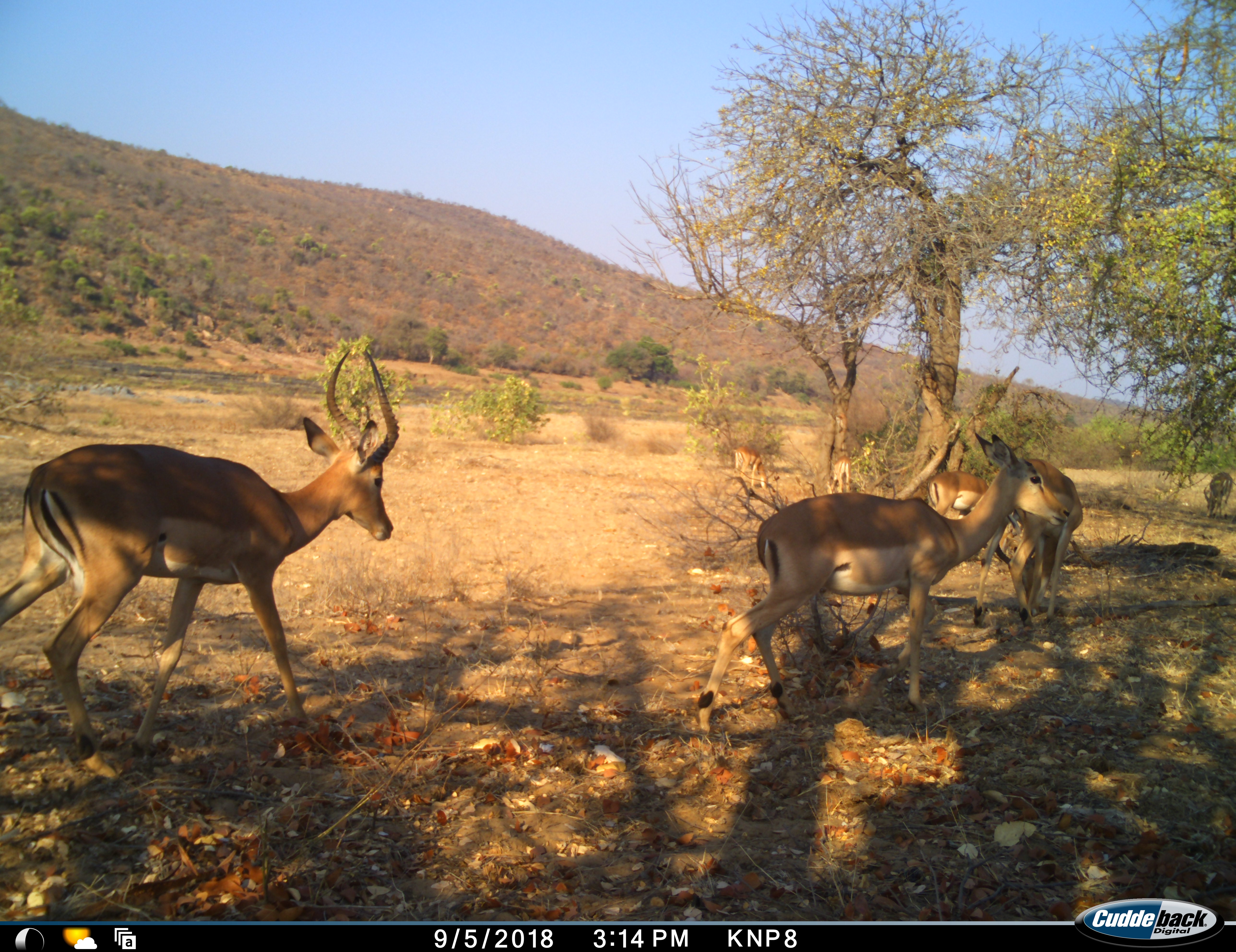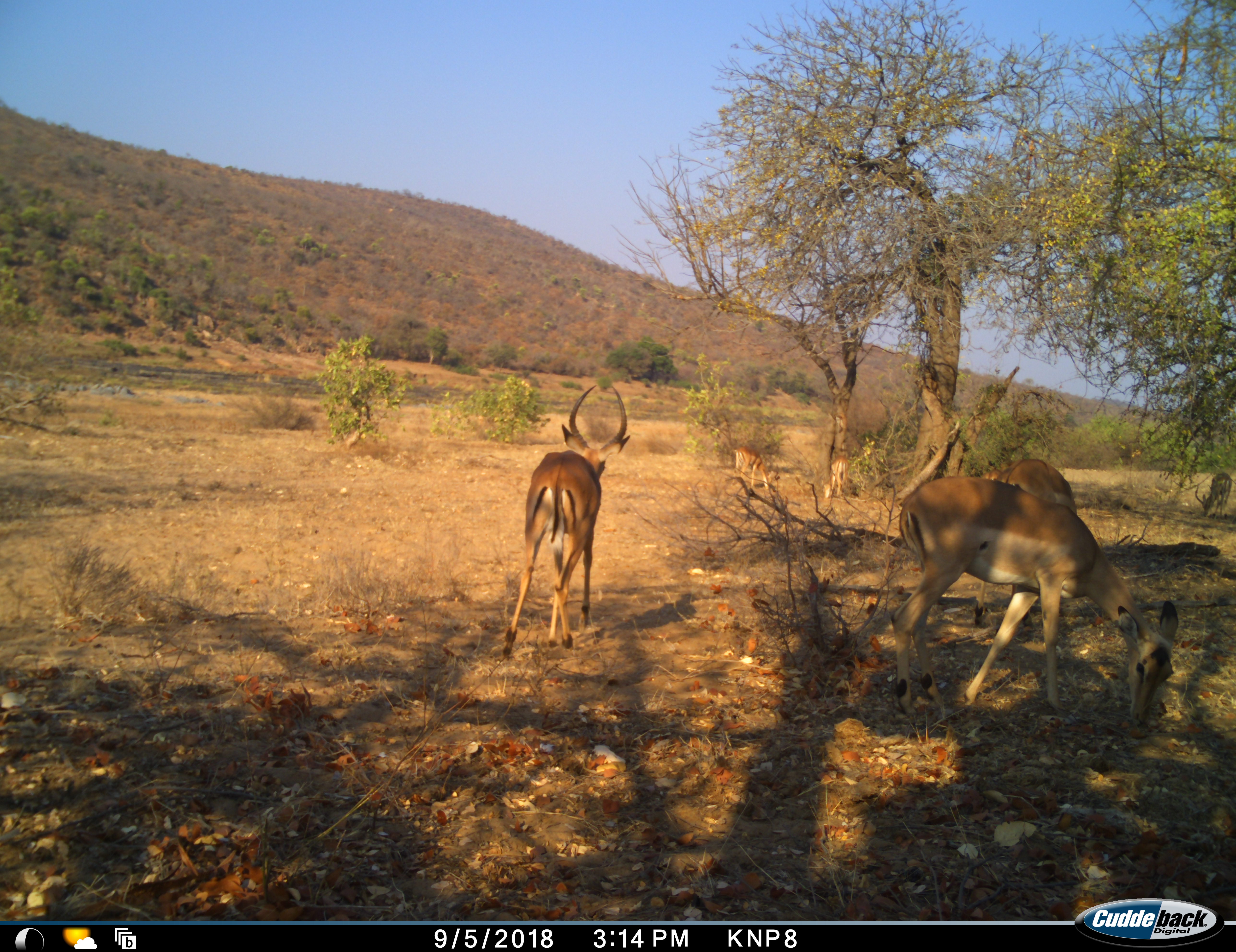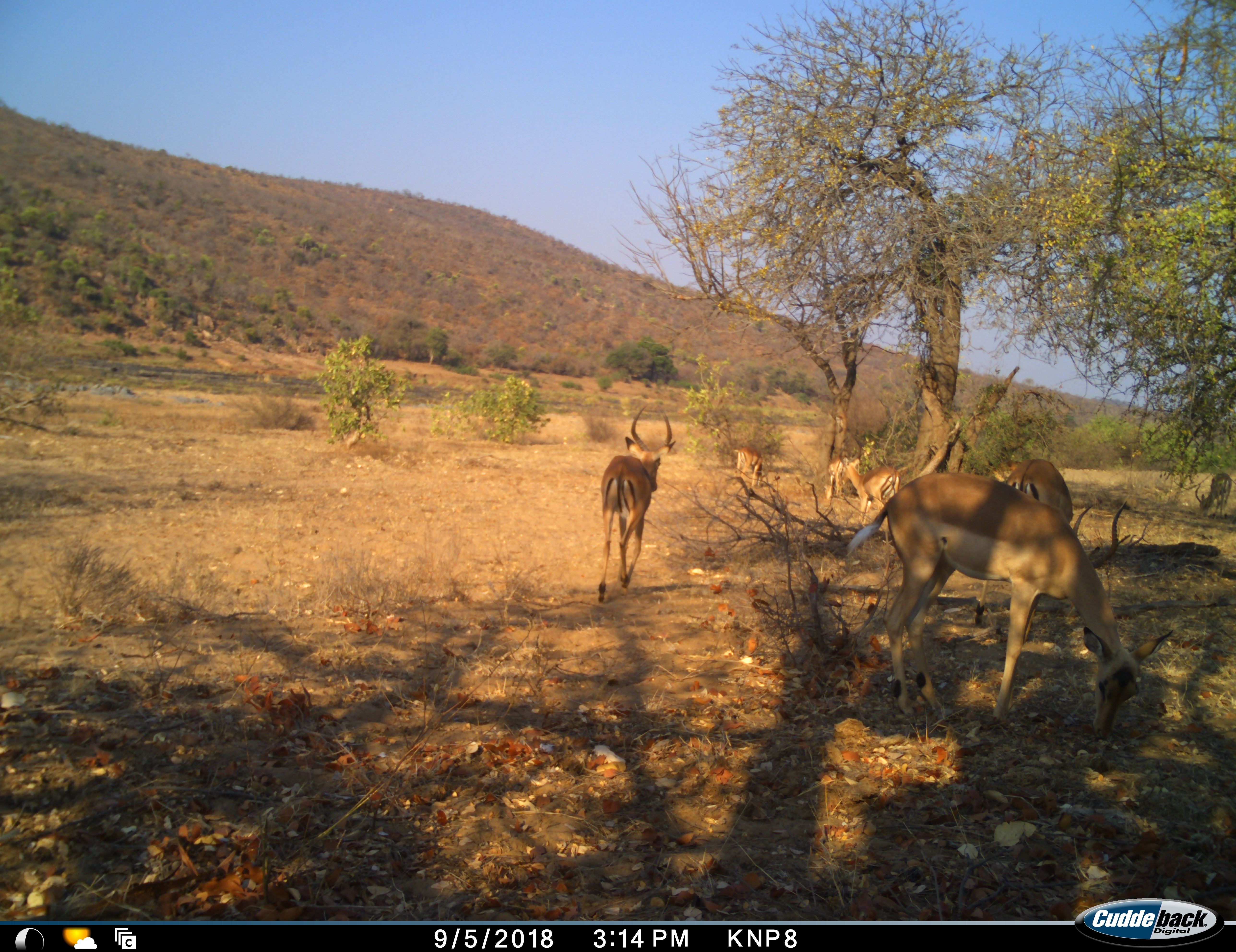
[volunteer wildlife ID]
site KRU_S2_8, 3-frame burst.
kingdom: Animalia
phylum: Chordata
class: Mammalia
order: Artiodactyla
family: Bovidae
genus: Aepyceros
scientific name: Aepyceros melampus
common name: impala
Impala (Aepyceros melampus), count 6. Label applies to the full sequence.